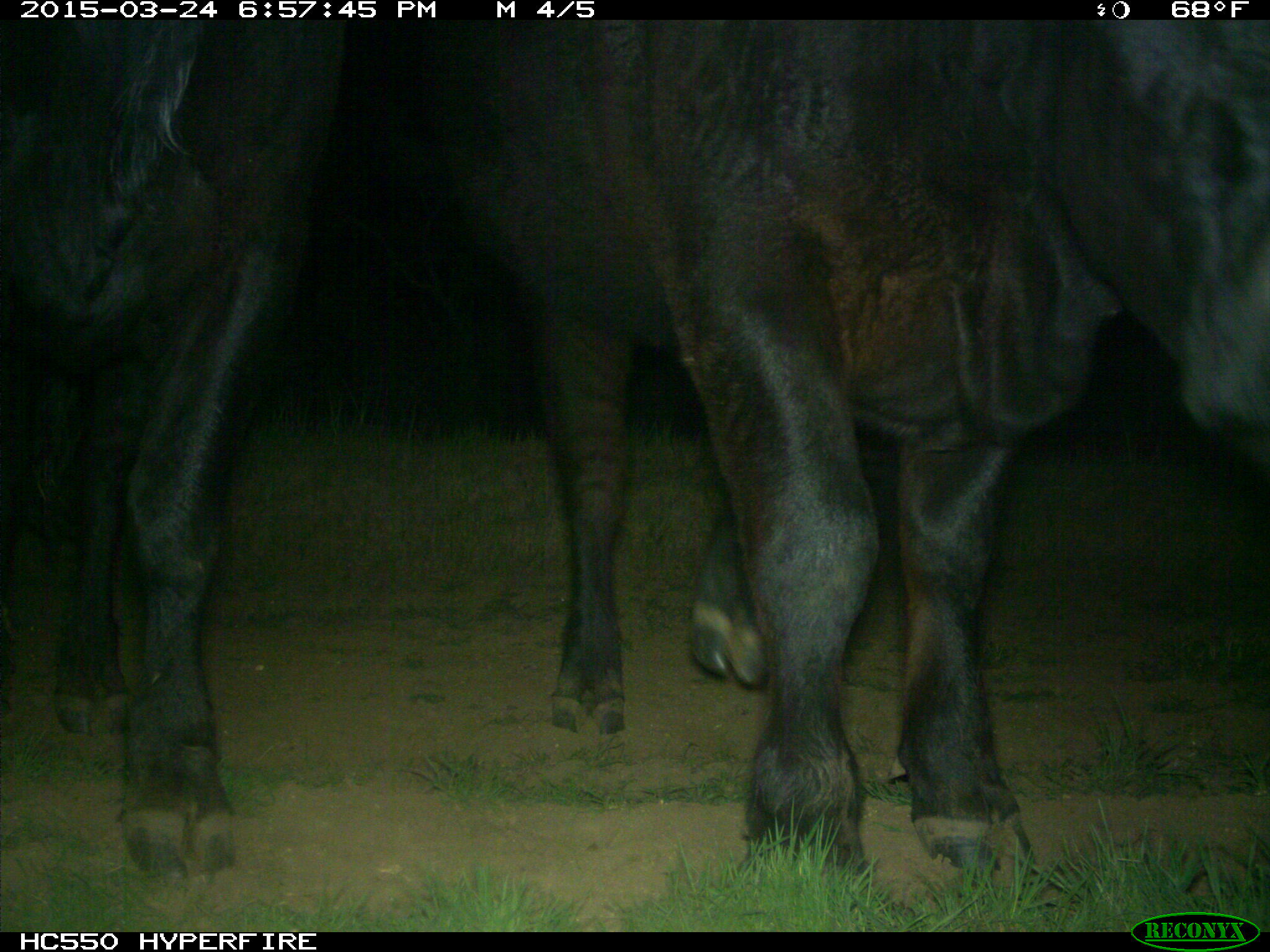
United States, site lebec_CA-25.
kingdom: Animalia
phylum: Chordata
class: Mammalia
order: Artiodactyla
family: Bovidae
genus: Bos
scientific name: Bos taurus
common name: domestic cow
Bos taurus (domestic cow).